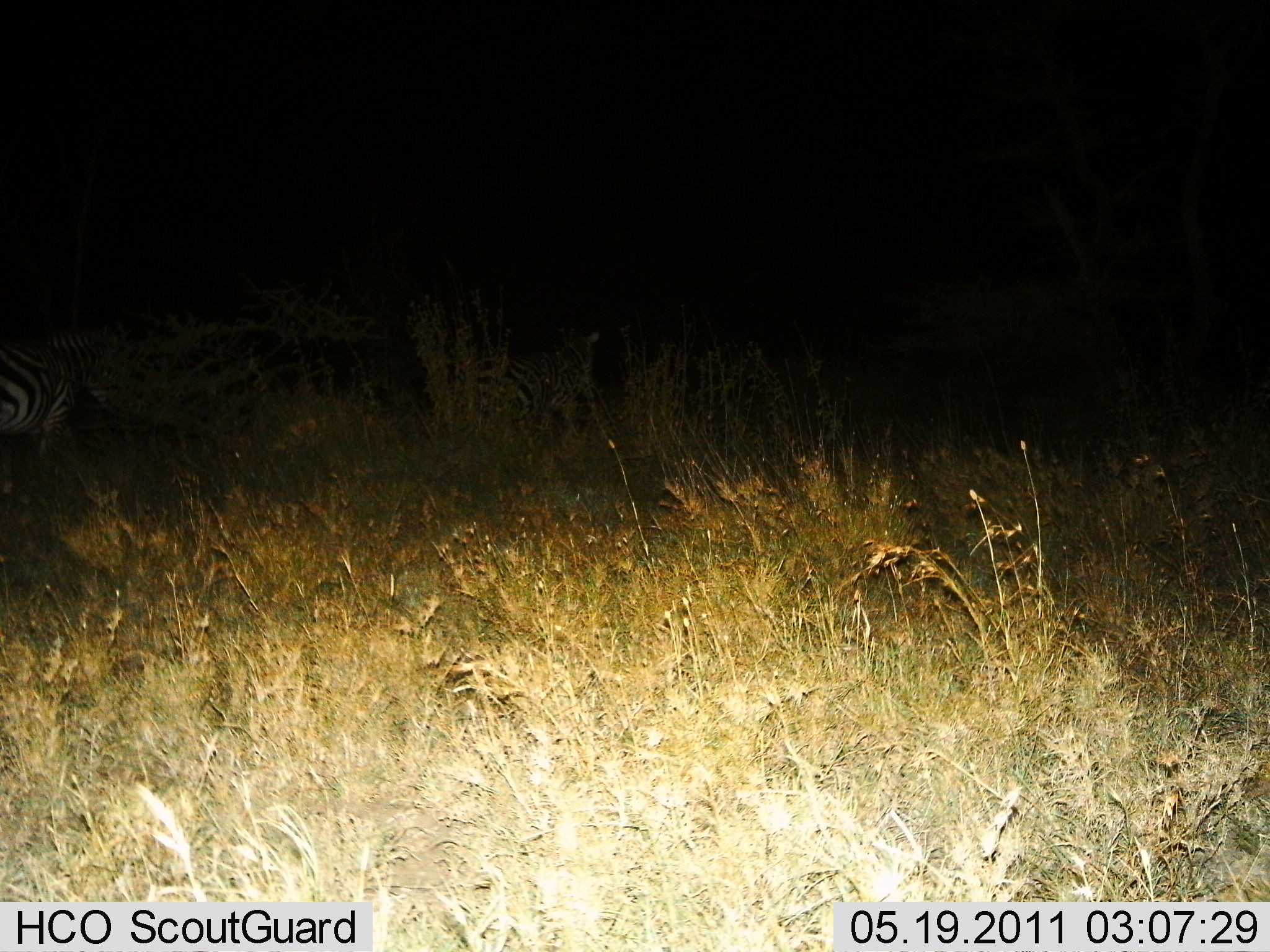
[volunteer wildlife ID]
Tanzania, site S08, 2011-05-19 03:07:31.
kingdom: Animalia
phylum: Chordata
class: Mammalia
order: Perissodactyla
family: Equidae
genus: Equus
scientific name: Equus quagga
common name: plains zebra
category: zebra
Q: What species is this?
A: Zebra (plains zebra) (Equus quagga).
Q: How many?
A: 1.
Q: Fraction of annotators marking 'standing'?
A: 67%.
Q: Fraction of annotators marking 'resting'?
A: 0%.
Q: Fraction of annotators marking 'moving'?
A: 17%.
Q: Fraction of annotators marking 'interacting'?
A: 0%.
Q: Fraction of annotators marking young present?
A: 0%.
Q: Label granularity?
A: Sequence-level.